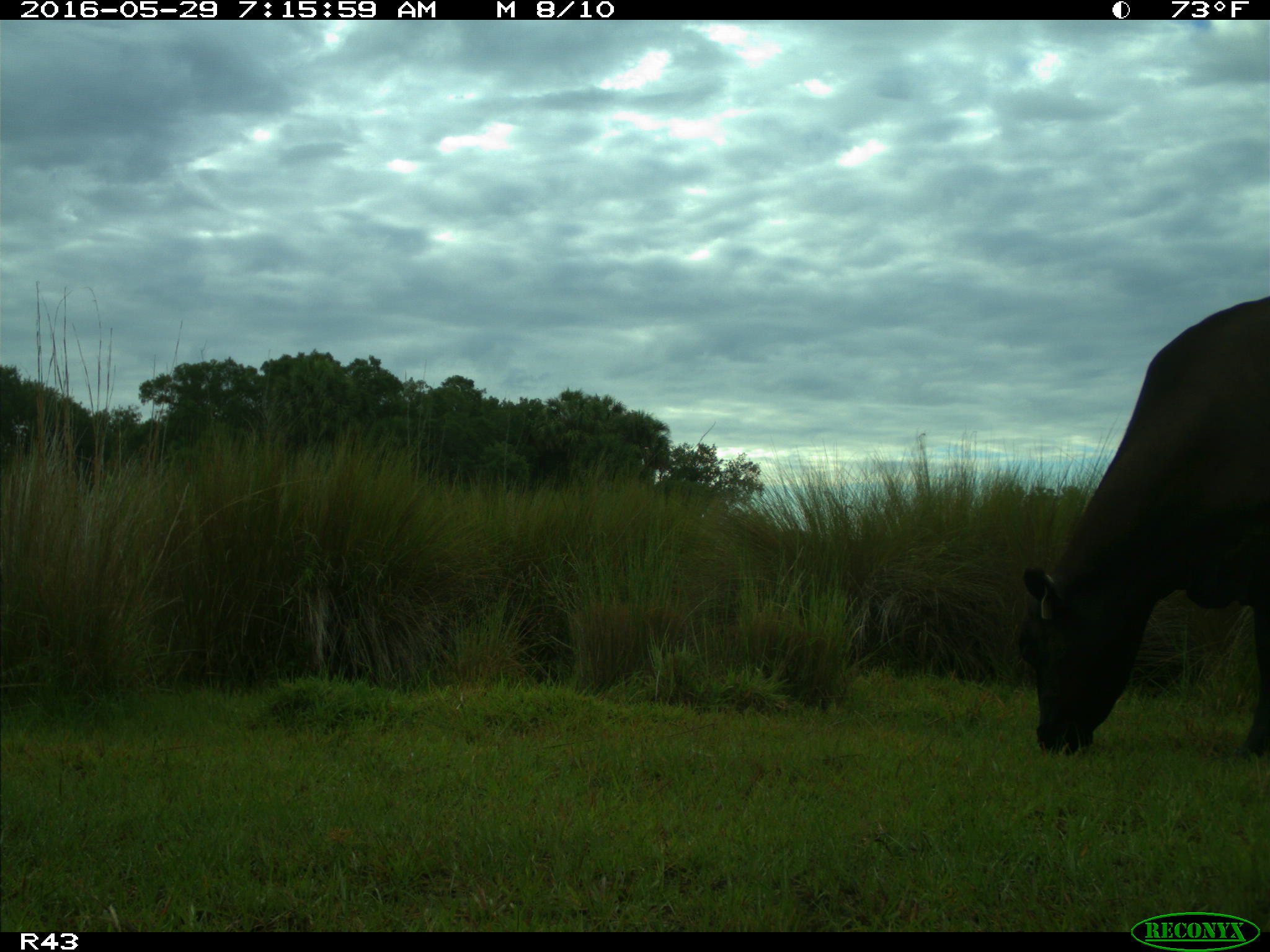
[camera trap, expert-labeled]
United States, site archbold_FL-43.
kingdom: Animalia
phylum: Chordata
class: Mammalia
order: Artiodactyla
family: Bovidae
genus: Bos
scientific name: Bos taurus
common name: domestic cow